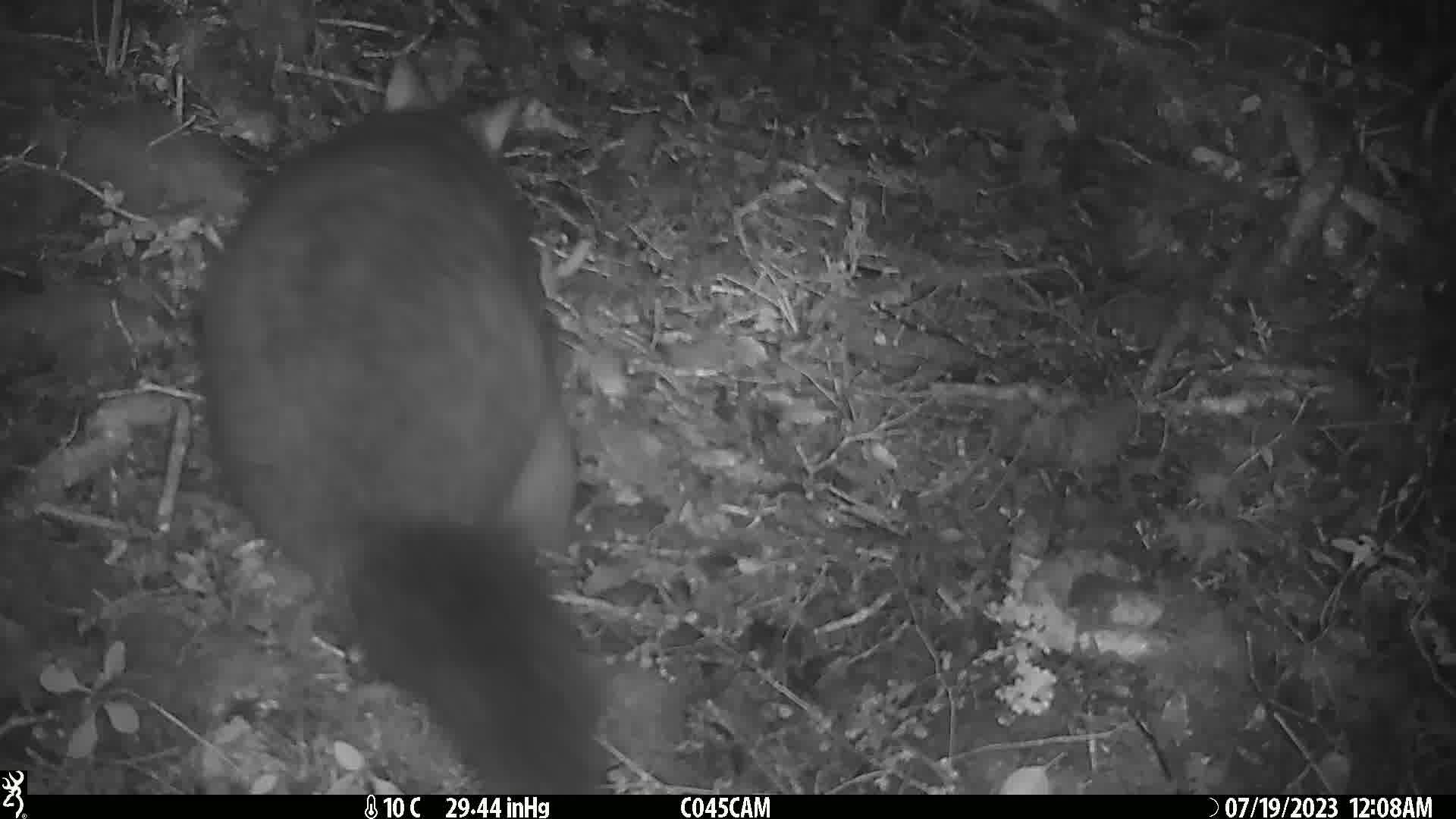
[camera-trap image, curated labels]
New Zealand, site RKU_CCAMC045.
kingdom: Animalia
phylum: Chordata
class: Mammalia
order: Diprotodontia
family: Phalangeridae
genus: Trichosurus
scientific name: Trichosurus vulpecula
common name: common brushtail possum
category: possum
Possum (common brushtail possum) (Trichosurus vulpecula).